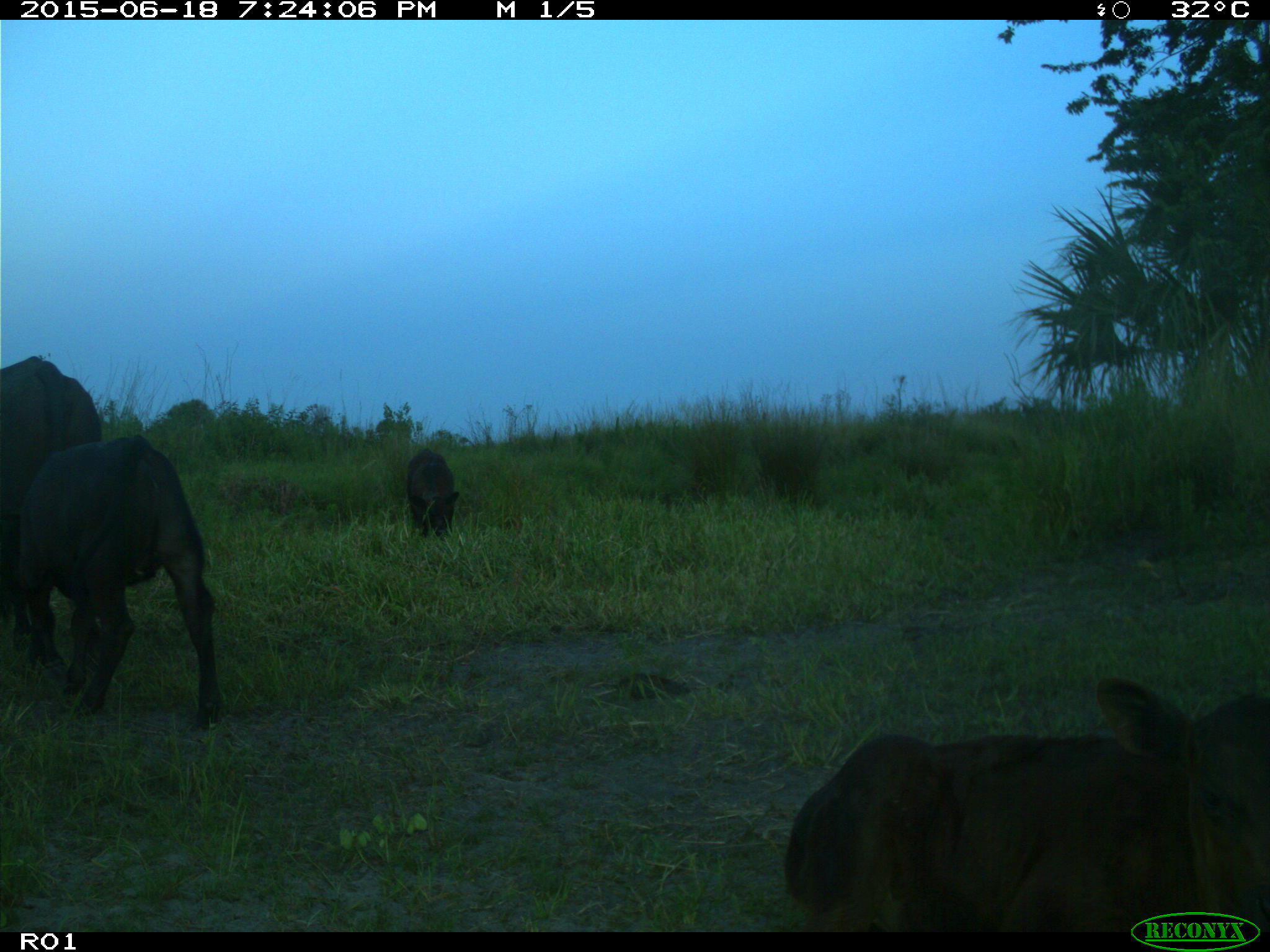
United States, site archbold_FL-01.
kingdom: Animalia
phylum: Chordata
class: Mammalia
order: Artiodactyla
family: Bovidae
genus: Bos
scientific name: Bos taurus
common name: domestic cow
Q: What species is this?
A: Bos taurus (domestic cow).